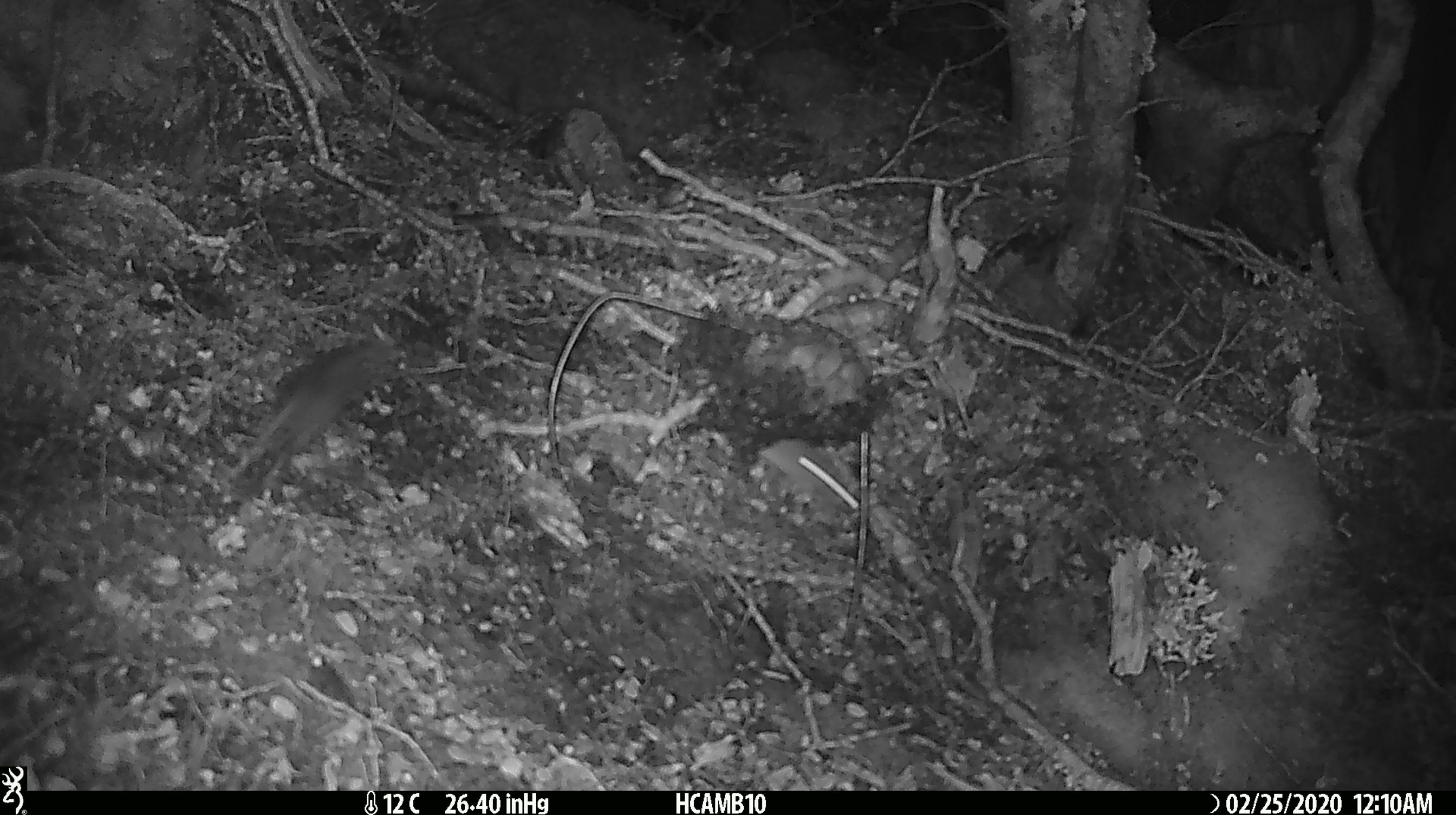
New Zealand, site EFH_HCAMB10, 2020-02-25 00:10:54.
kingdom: Animalia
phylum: Chordata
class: Mammalia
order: Rodentia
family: Muridae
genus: Mus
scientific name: Mus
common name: mouse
Mouse (Mus).